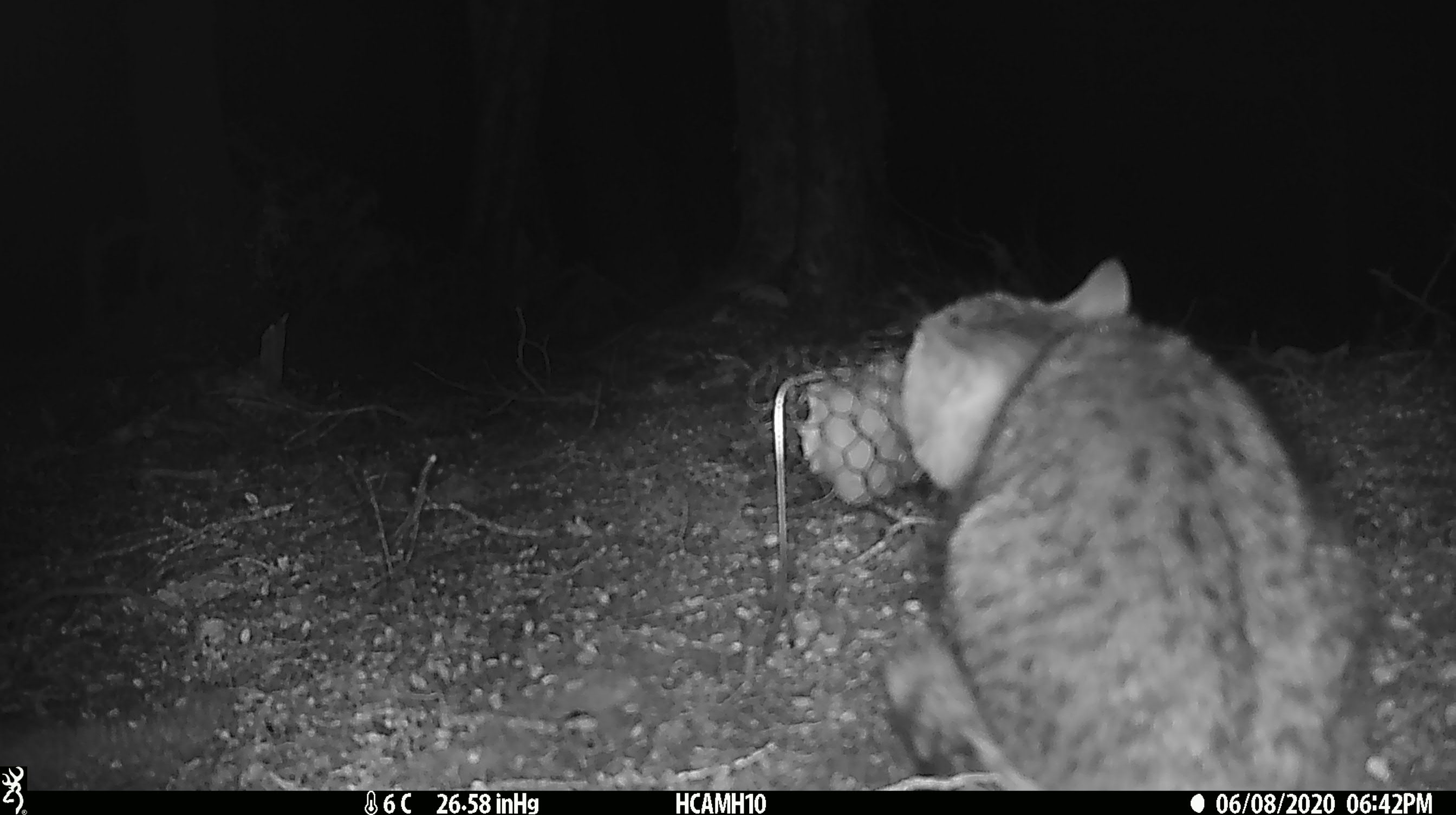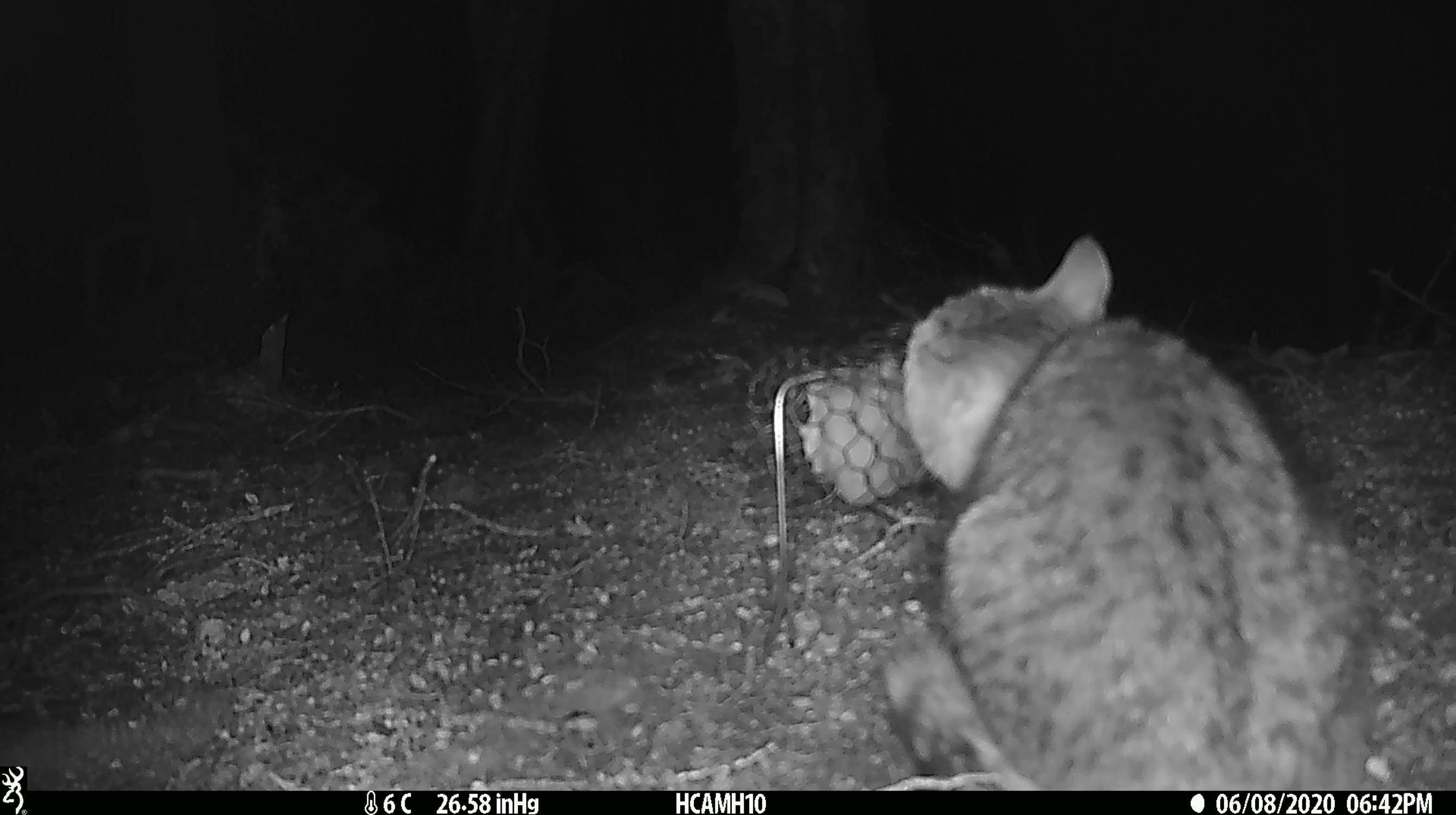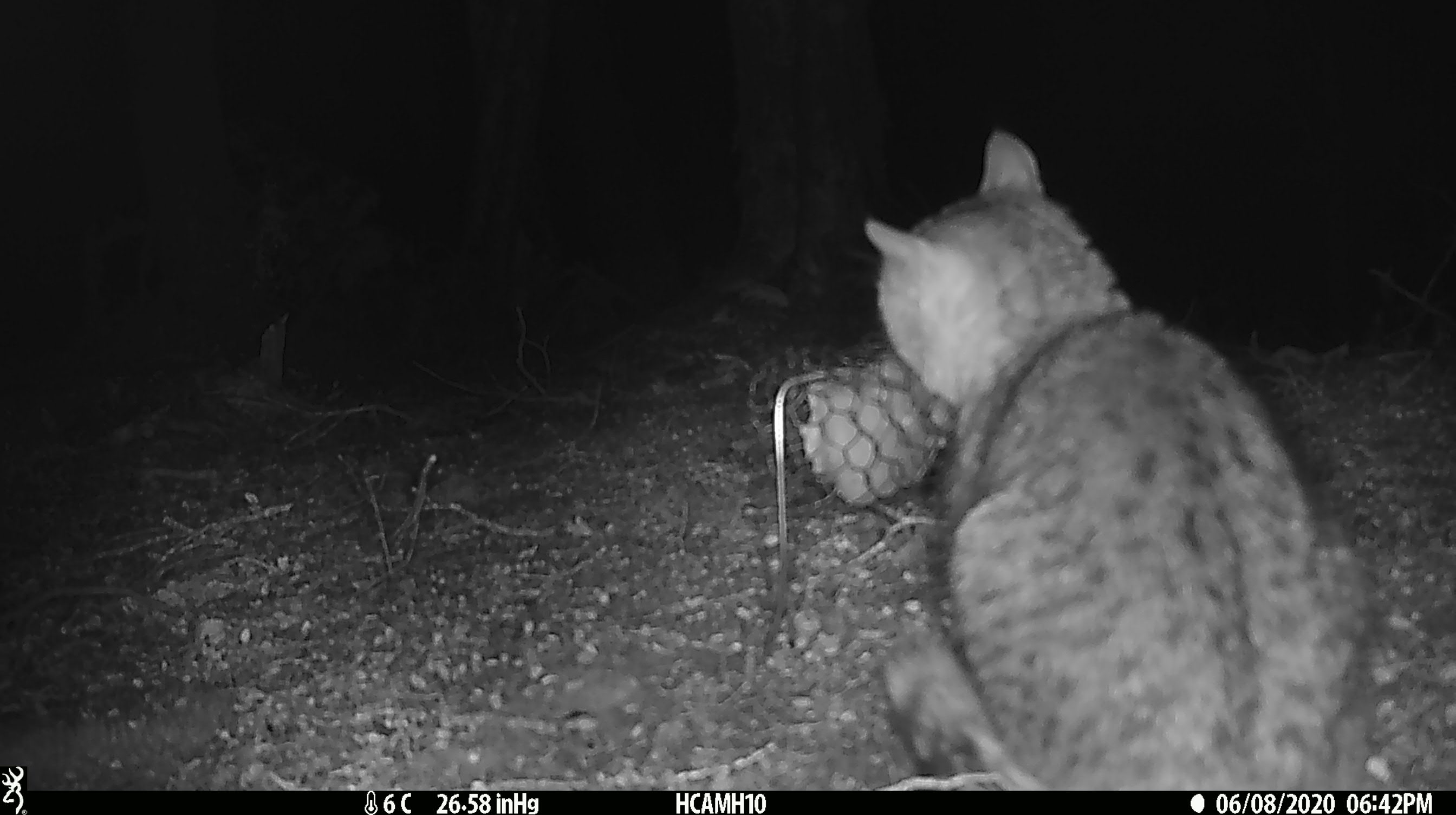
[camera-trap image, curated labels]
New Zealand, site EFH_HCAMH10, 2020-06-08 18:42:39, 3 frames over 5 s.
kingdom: Animalia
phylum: Chordata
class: Mammalia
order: Carnivora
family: Felidae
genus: Felis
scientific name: Felis catus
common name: domestic cat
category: cat